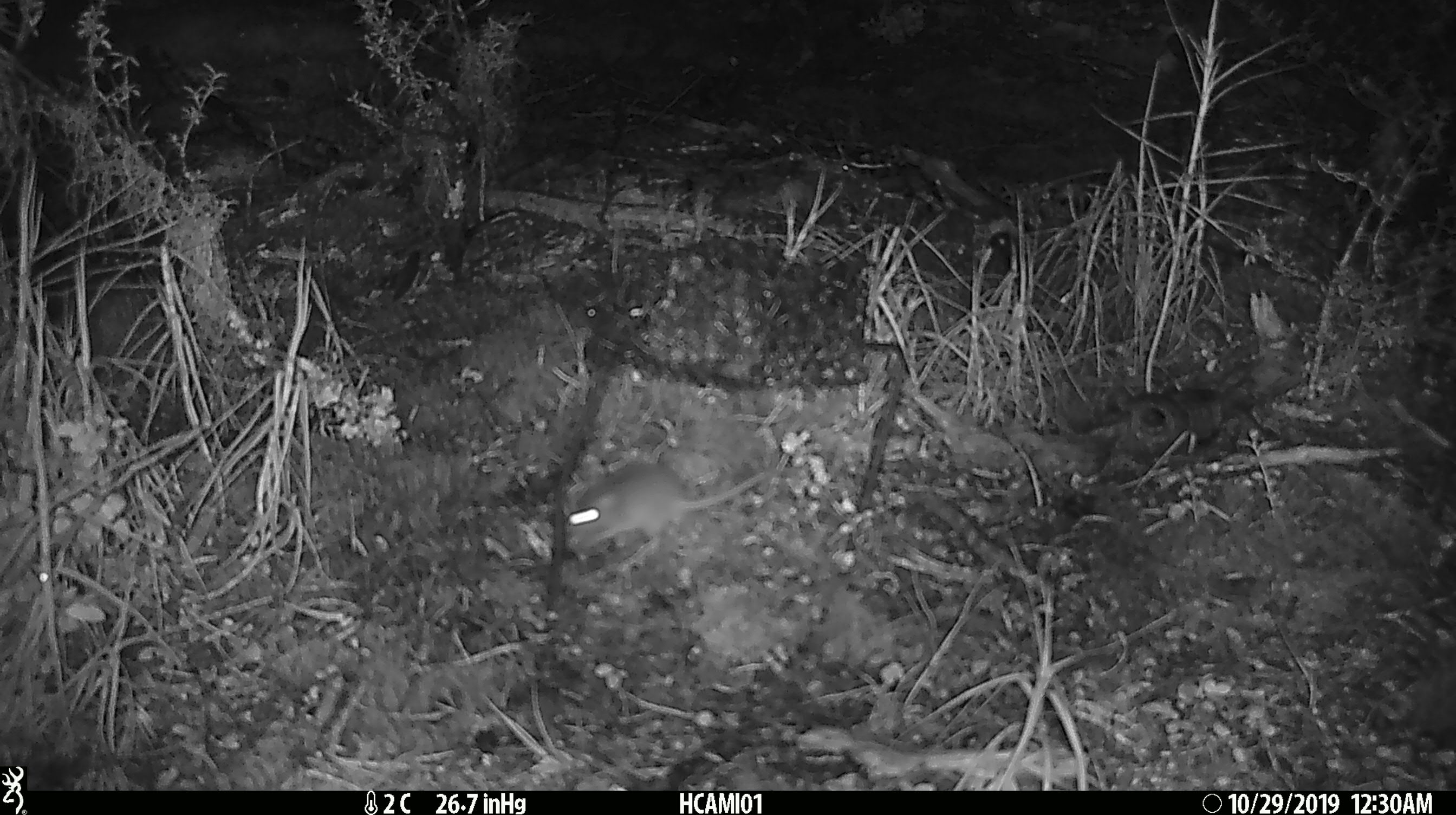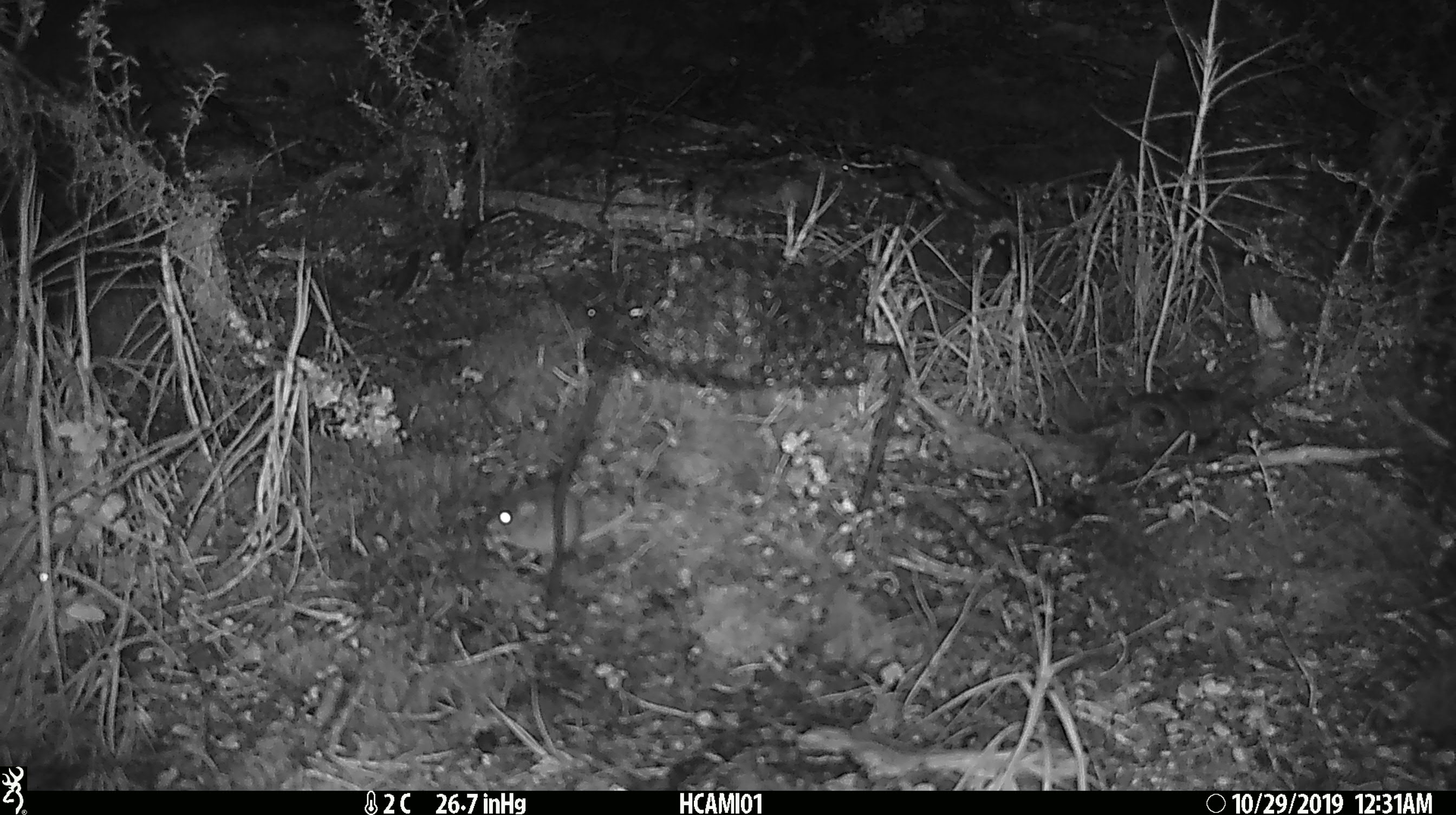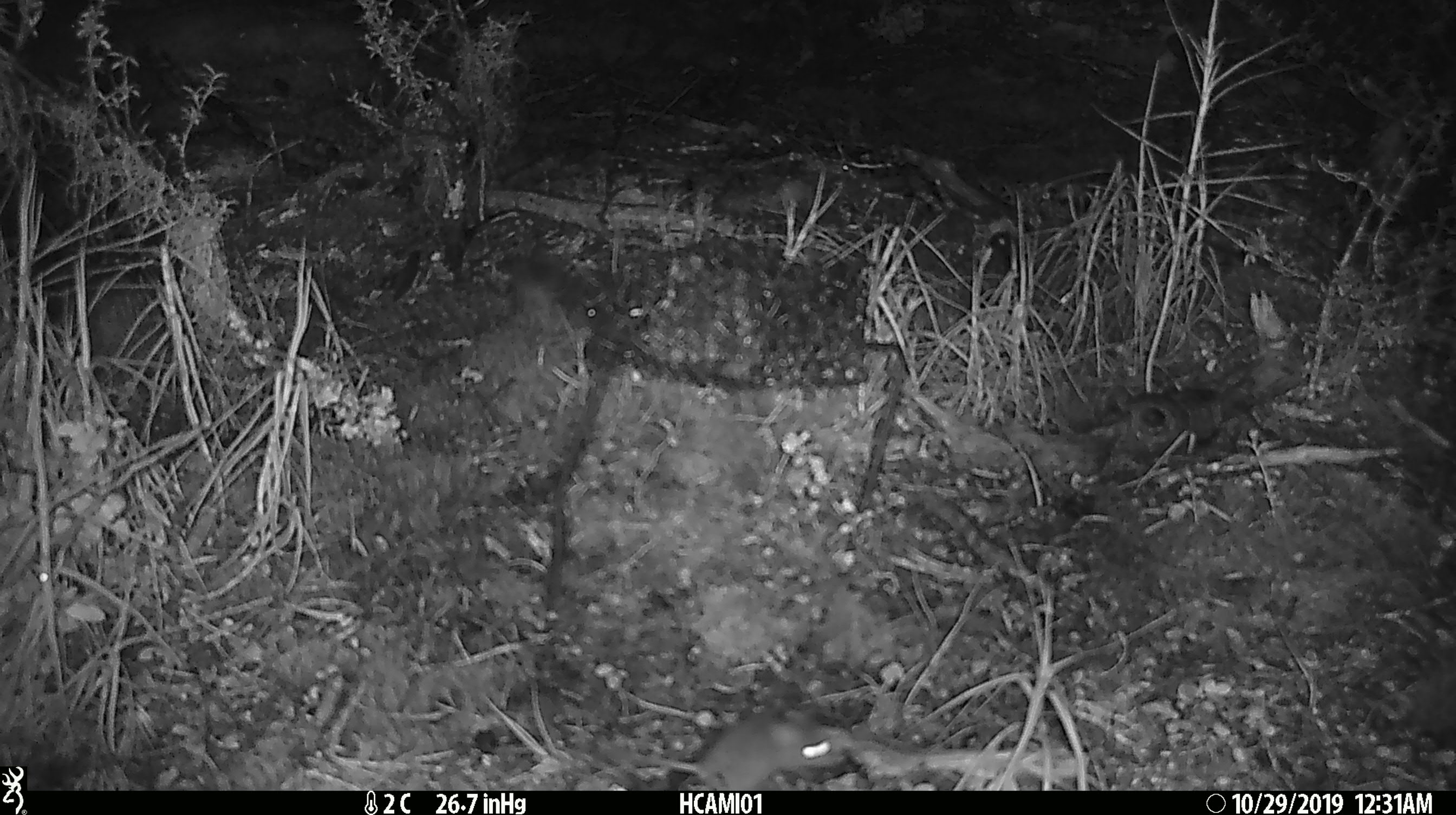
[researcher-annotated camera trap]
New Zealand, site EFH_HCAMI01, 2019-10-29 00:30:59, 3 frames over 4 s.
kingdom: Animalia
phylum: Chordata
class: Mammalia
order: Rodentia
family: Muridae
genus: Mus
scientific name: Mus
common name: mouse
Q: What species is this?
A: Mouse (Mus).